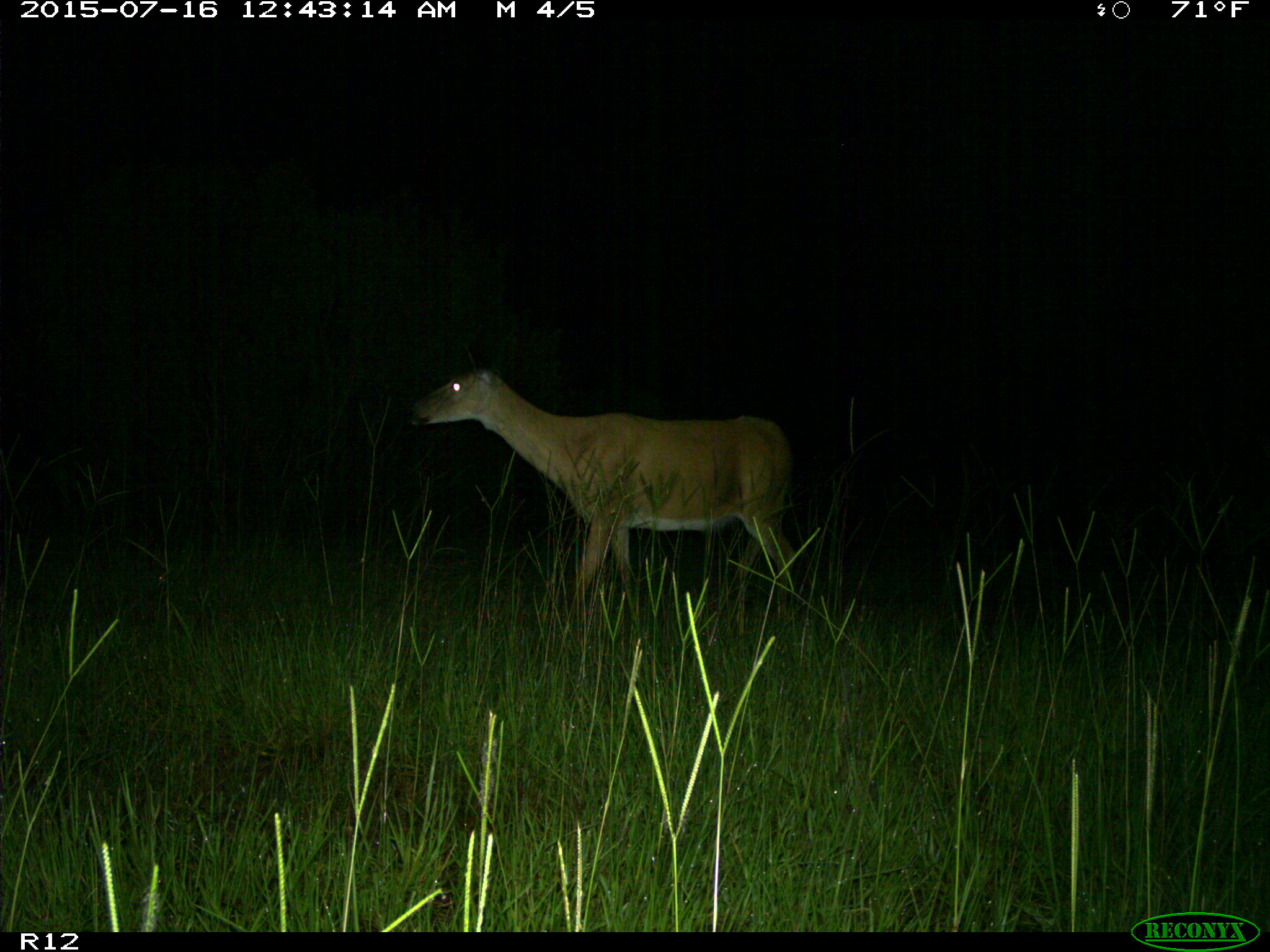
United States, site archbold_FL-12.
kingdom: Animalia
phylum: Chordata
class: Mammalia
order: Artiodactyla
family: Cervidae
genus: Odocoileus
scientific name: Odocoileus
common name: deer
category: unidentified deer